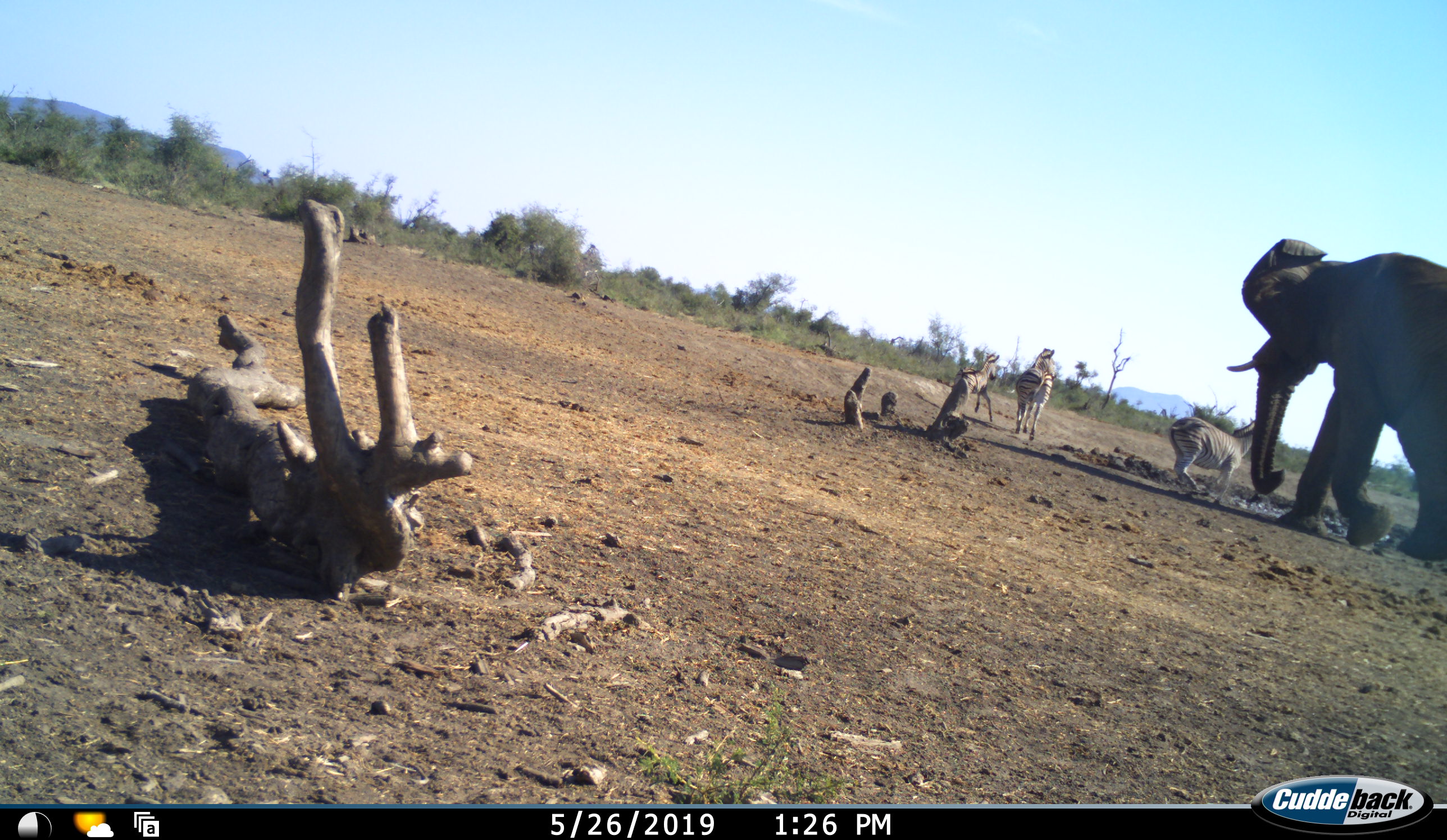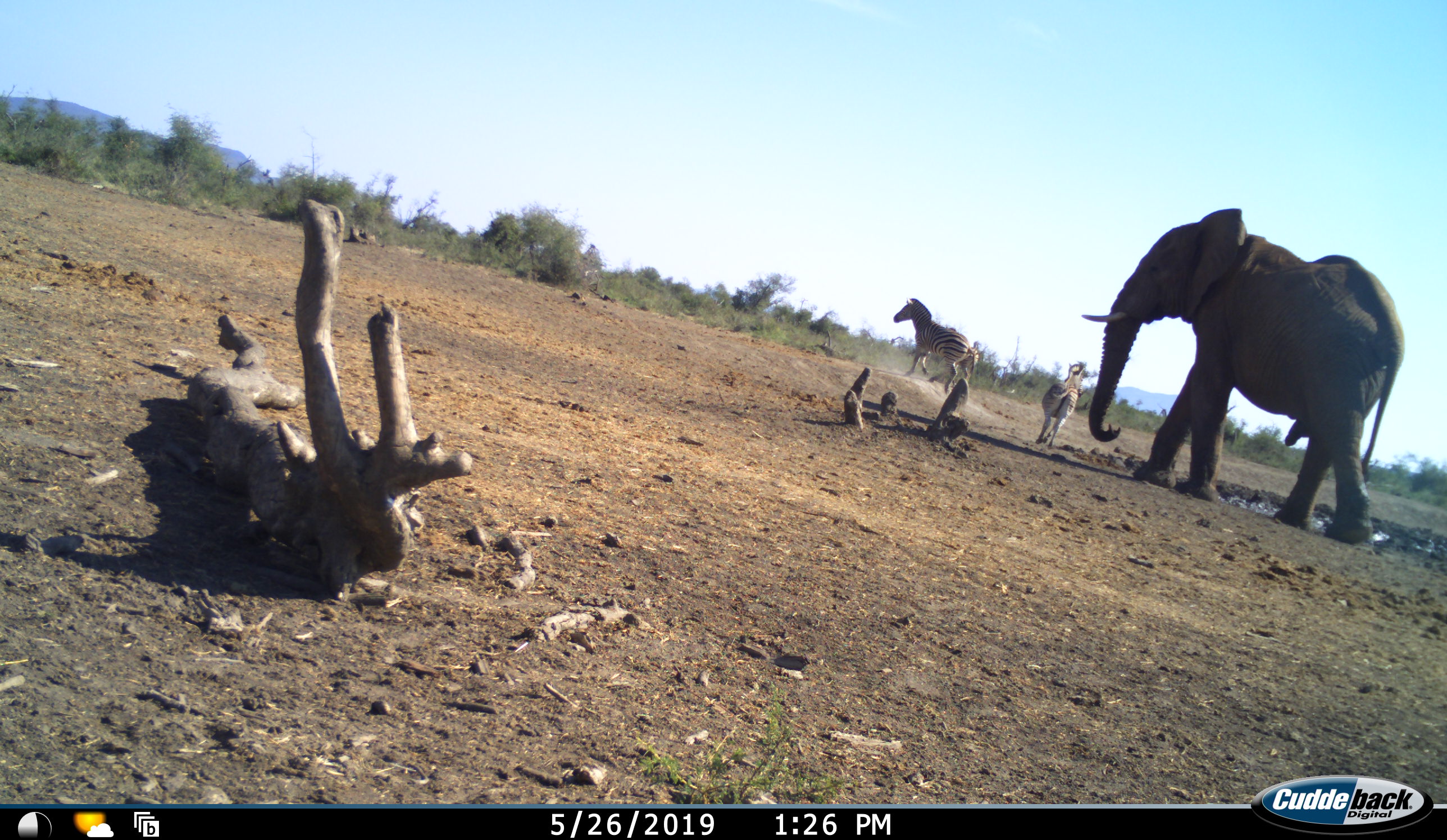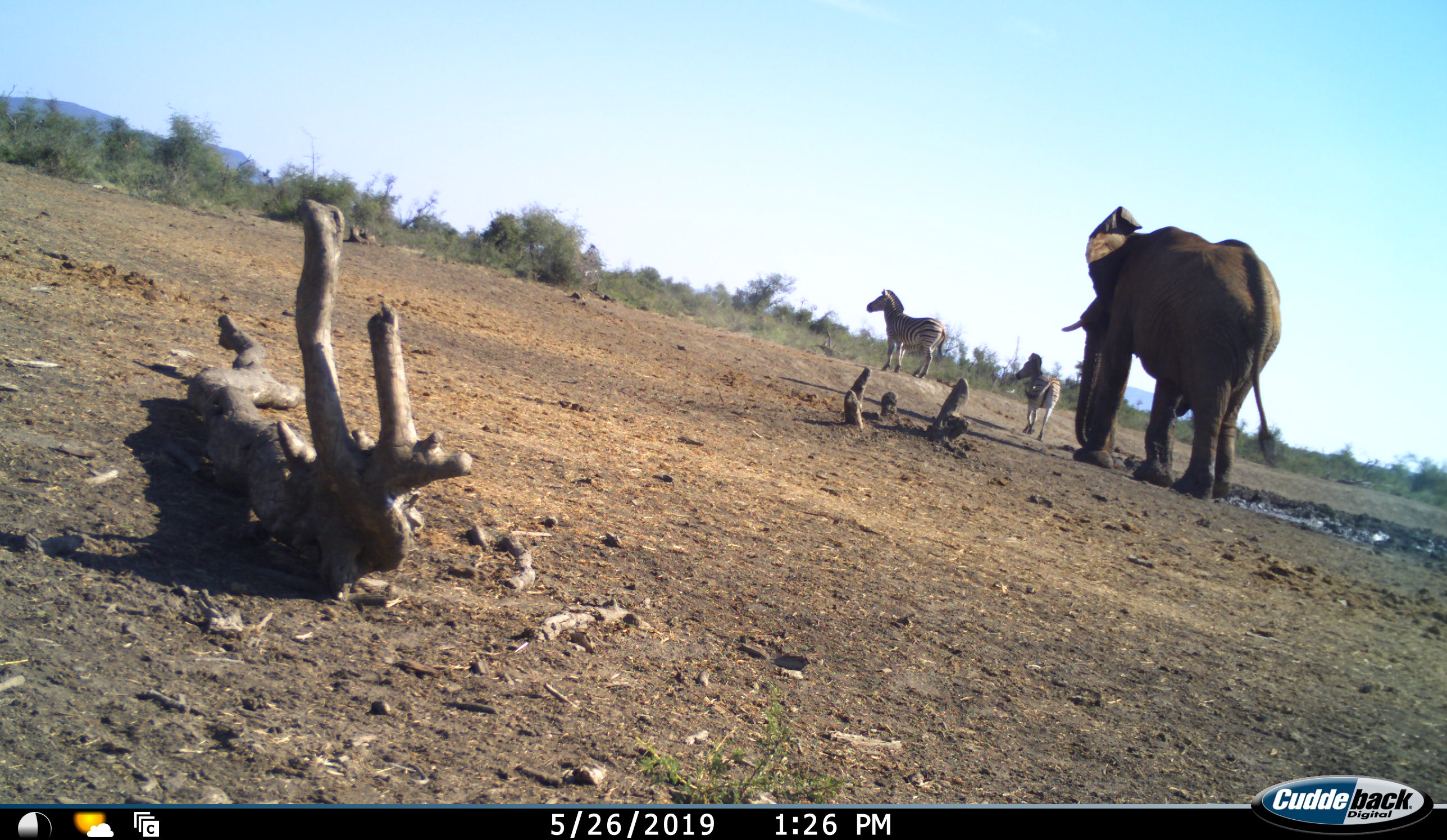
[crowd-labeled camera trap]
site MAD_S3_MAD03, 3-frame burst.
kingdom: Animalia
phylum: Chordata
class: Mammalia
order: Proboscidea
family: Elephantidae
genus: Loxodonta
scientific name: Loxodonta africana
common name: african bush elephant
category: elephant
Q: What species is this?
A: Elephant (african bush elephant) (Loxodonta africana).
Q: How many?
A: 1.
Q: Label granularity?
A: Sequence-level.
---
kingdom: Animalia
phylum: Chordata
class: Mammalia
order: Perissodactyla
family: Equidae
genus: Equus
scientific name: Equus quagga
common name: plains zebra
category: zebraplains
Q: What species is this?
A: Zebraplains (plains zebra) (Equus quagga).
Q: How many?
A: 3.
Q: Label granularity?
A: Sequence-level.